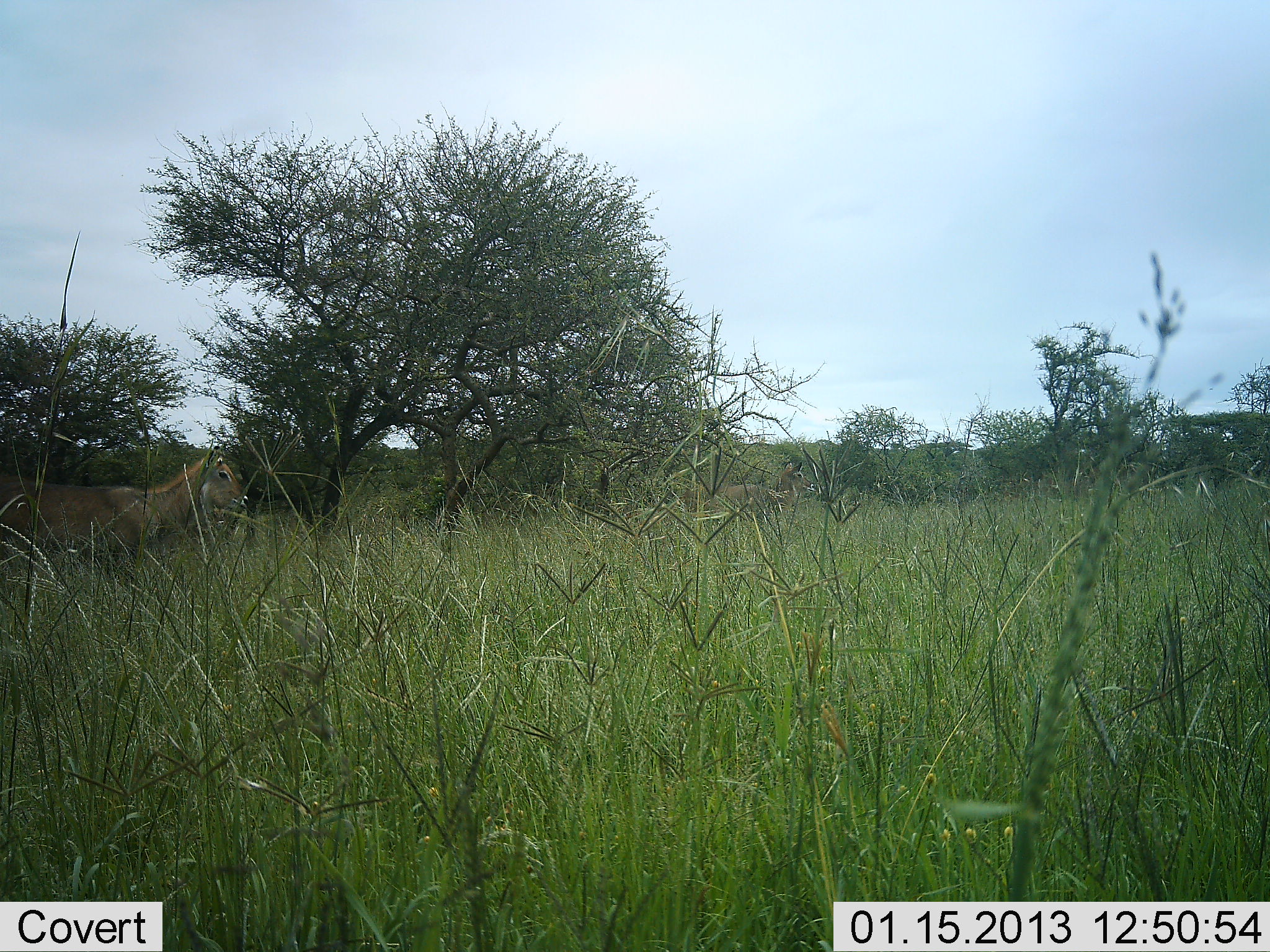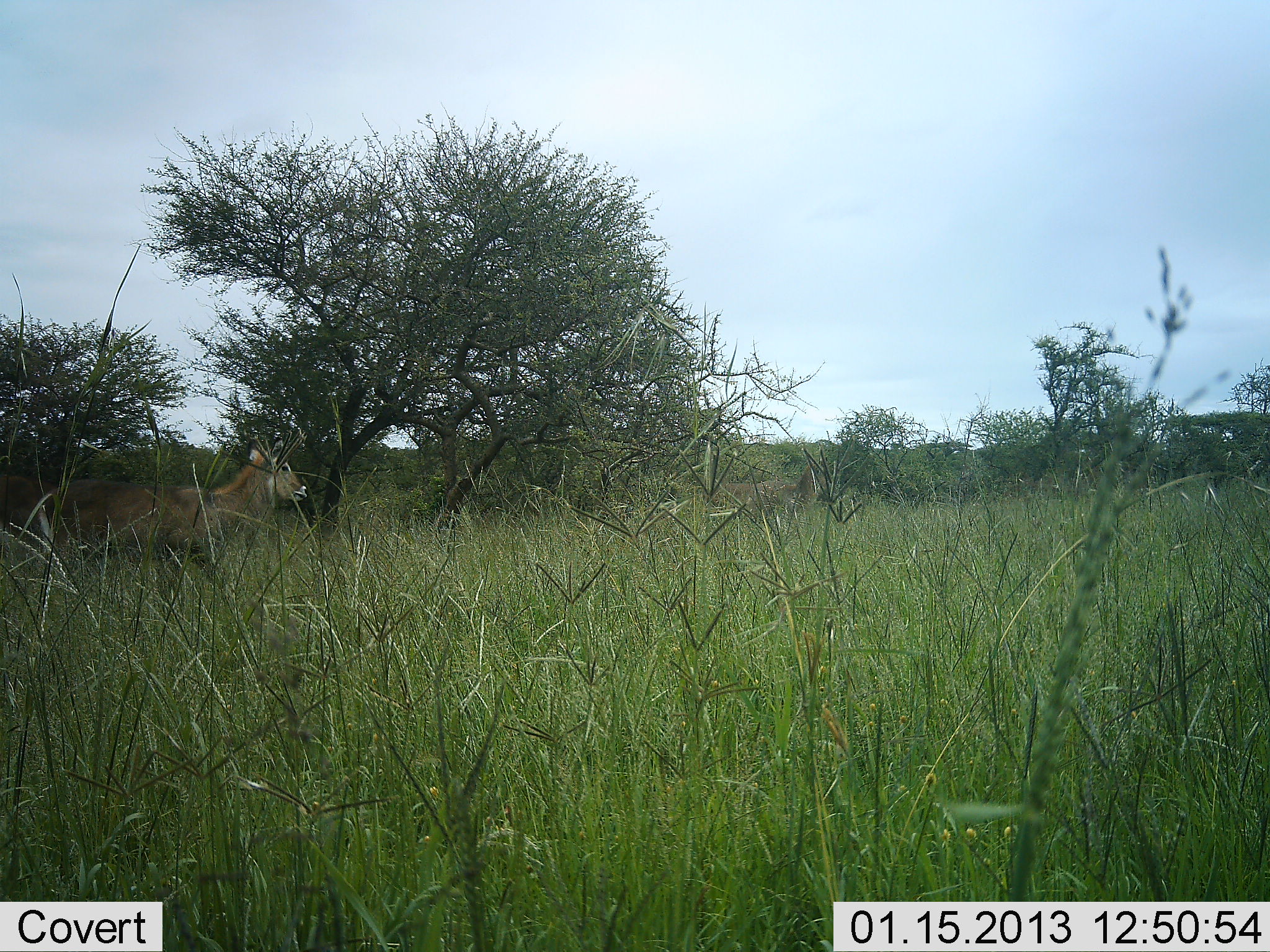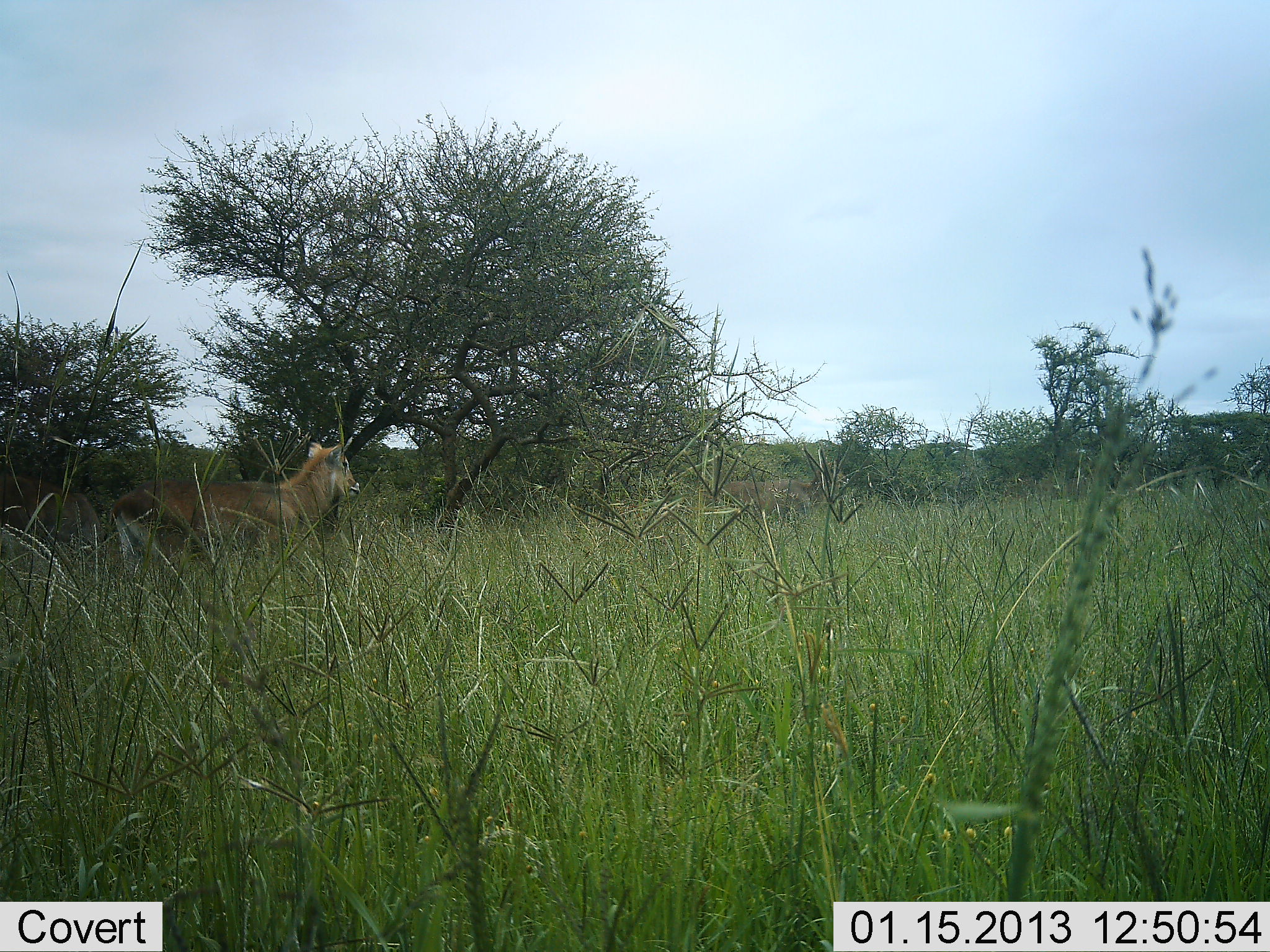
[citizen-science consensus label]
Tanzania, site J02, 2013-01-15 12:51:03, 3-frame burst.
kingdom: Animalia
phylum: Chordata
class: Mammalia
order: Artiodactyla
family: Bovidae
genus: Kobus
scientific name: Kobus ellipsiprymnus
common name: waterbuck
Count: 1.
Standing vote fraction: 7%.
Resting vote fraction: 0%.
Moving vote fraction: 100%.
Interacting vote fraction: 0%.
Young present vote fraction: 0%.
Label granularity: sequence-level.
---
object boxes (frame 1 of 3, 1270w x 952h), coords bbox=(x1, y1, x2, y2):
animal: bbox=(1, 455, 252, 582); bbox=(684, 461, 815, 524)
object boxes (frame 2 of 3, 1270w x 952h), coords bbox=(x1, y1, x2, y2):
animal: bbox=(53, 435, 308, 560); bbox=(714, 465, 827, 514); bbox=(1, 474, 50, 547)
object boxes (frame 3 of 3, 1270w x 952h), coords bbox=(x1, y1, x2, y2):
animal: bbox=(101, 432, 361, 582); bbox=(0, 475, 101, 552); bbox=(721, 460, 846, 520)